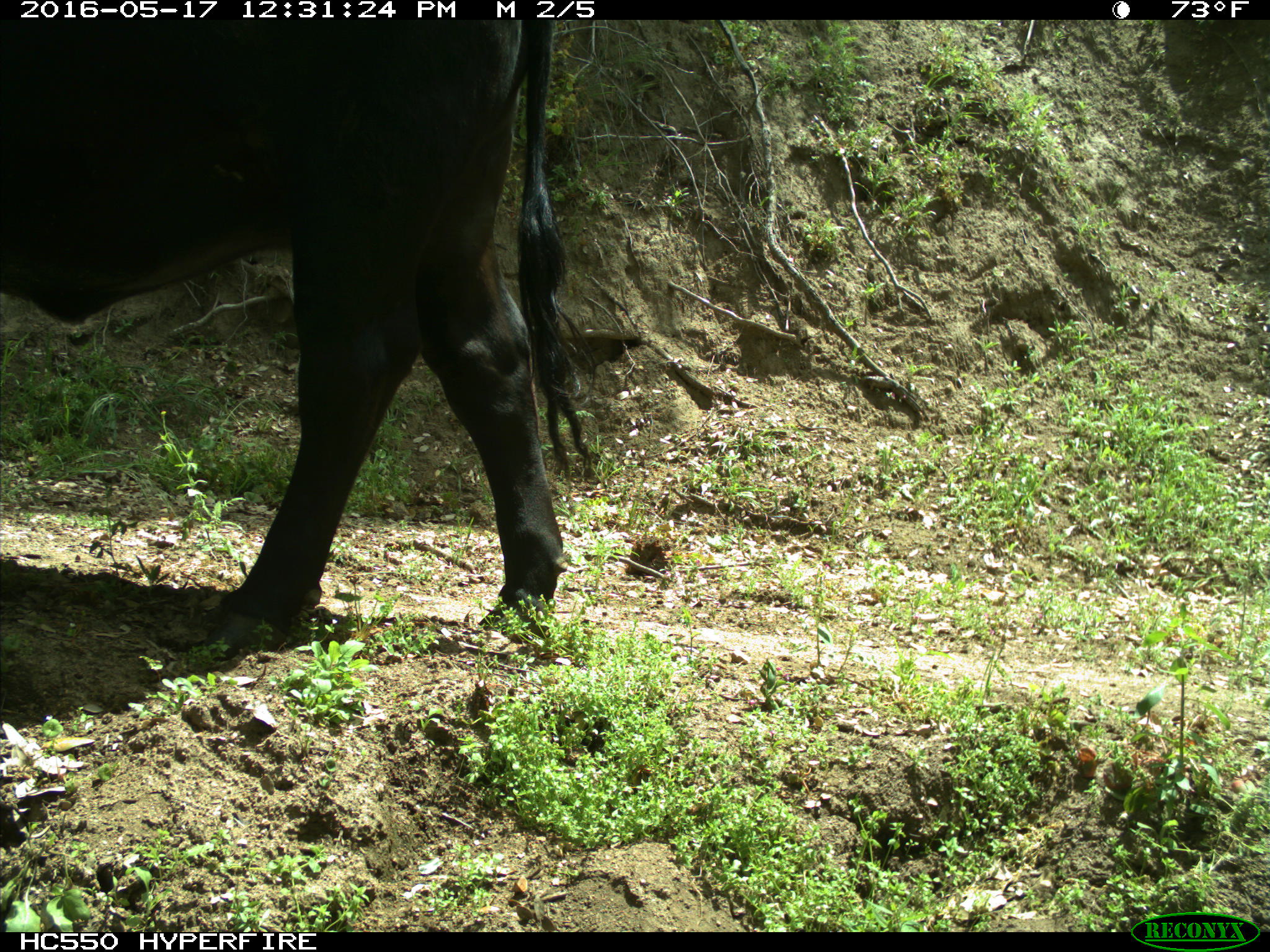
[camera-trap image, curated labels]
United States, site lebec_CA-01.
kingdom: Animalia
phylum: Chordata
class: Mammalia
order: Artiodactyla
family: Bovidae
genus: Bos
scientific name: Bos taurus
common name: domestic cow